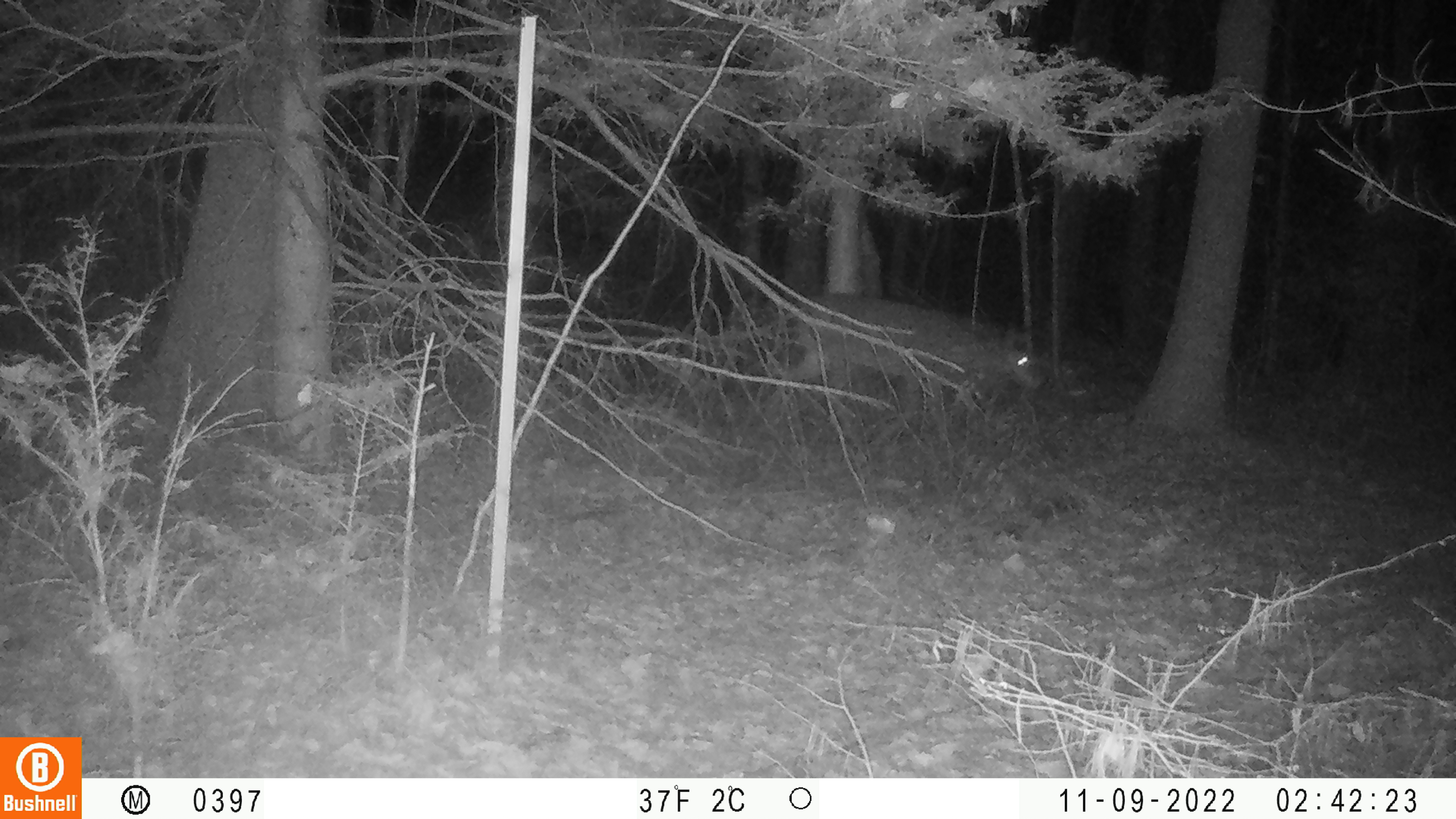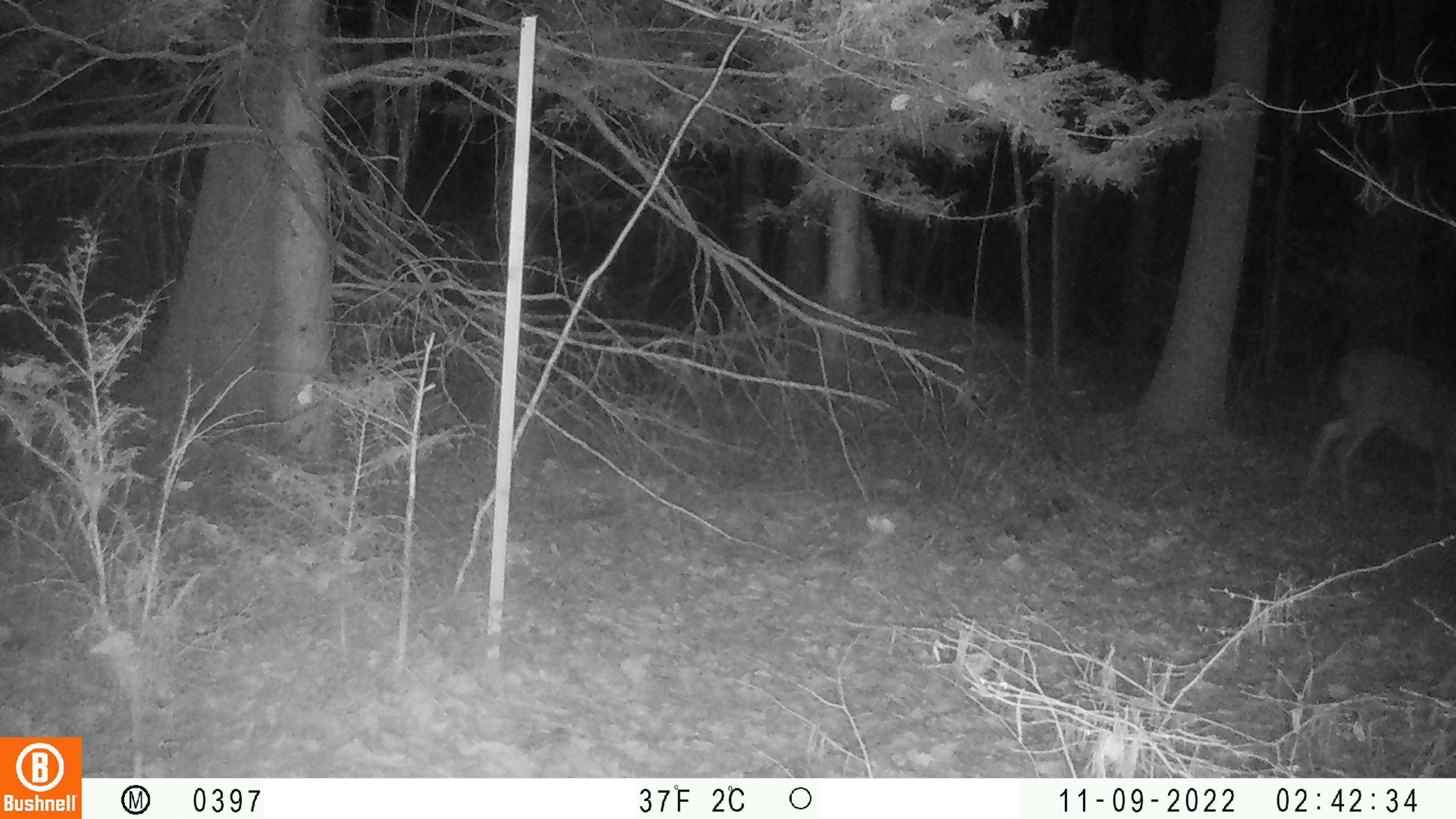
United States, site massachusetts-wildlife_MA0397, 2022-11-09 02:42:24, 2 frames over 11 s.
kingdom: Animalia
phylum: Chordata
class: Mammalia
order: Artiodactyla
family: Cervidae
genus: Odocoileus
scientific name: Odocoileus virginianus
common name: white-tailed deer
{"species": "white-tailed deer (Odocoileus virginianus)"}